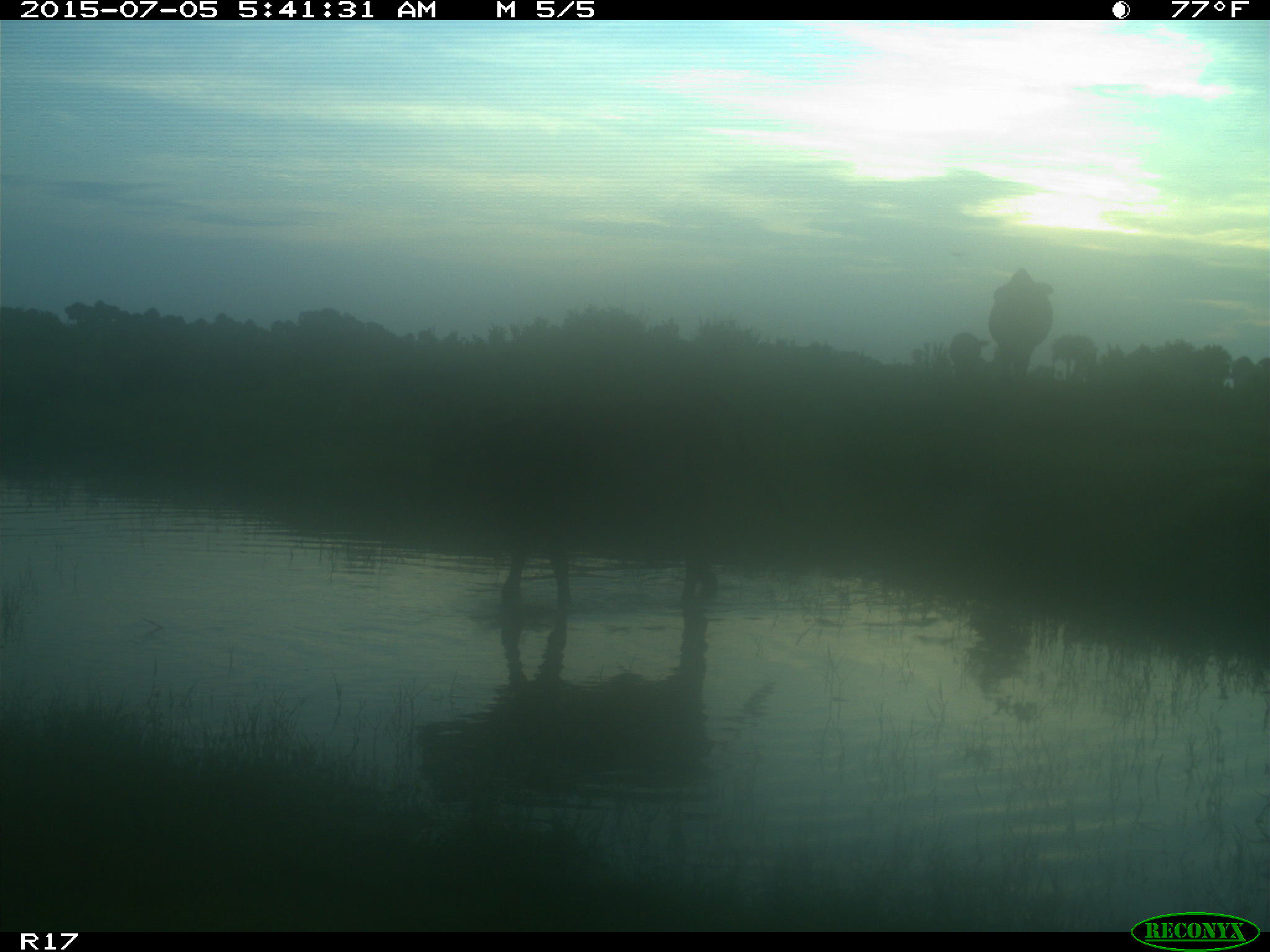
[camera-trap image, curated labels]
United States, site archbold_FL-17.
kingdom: Animalia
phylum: Chordata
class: Mammalia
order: Artiodactyla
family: Bovidae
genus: Bos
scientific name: Bos taurus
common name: domestic cow